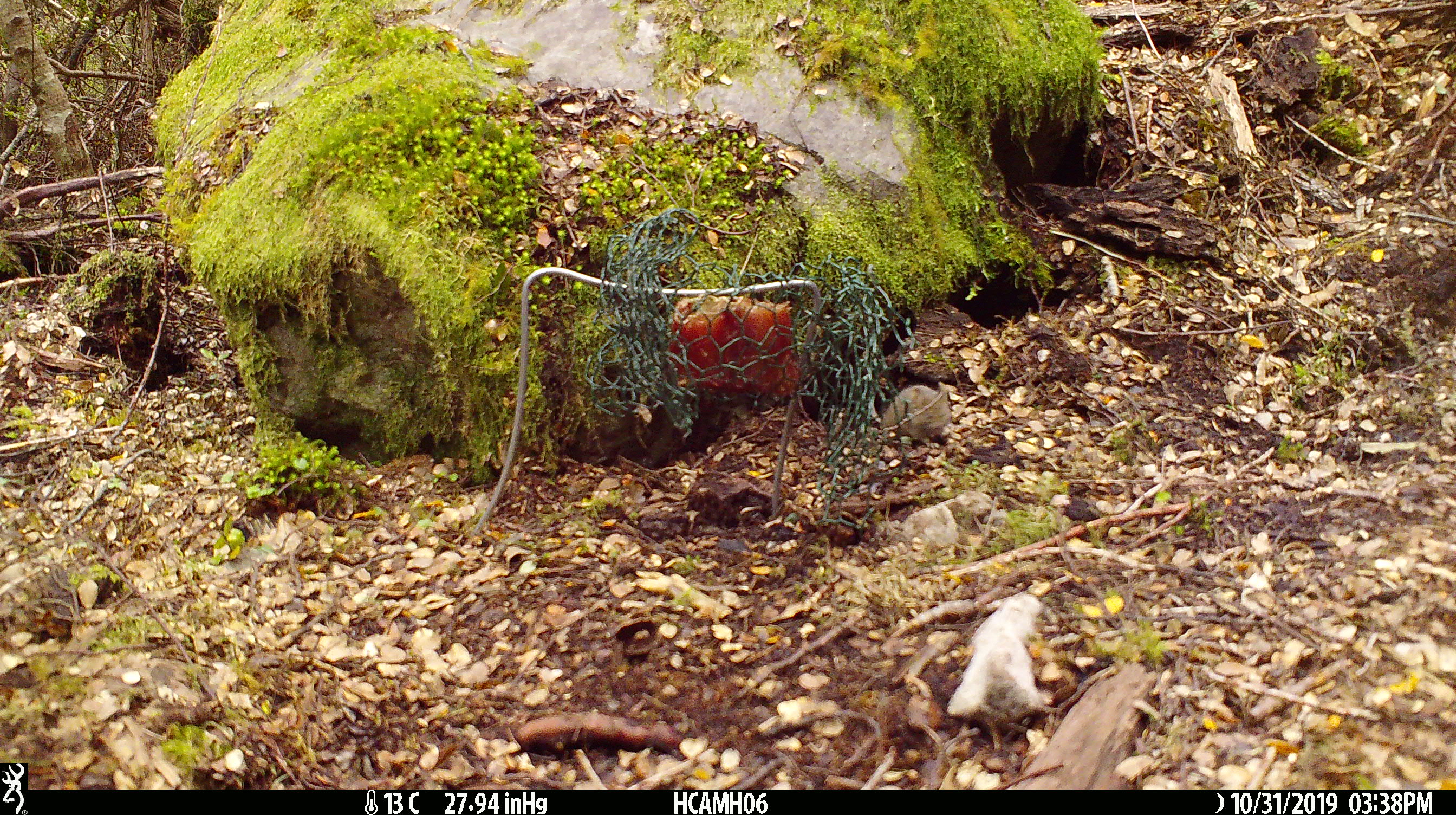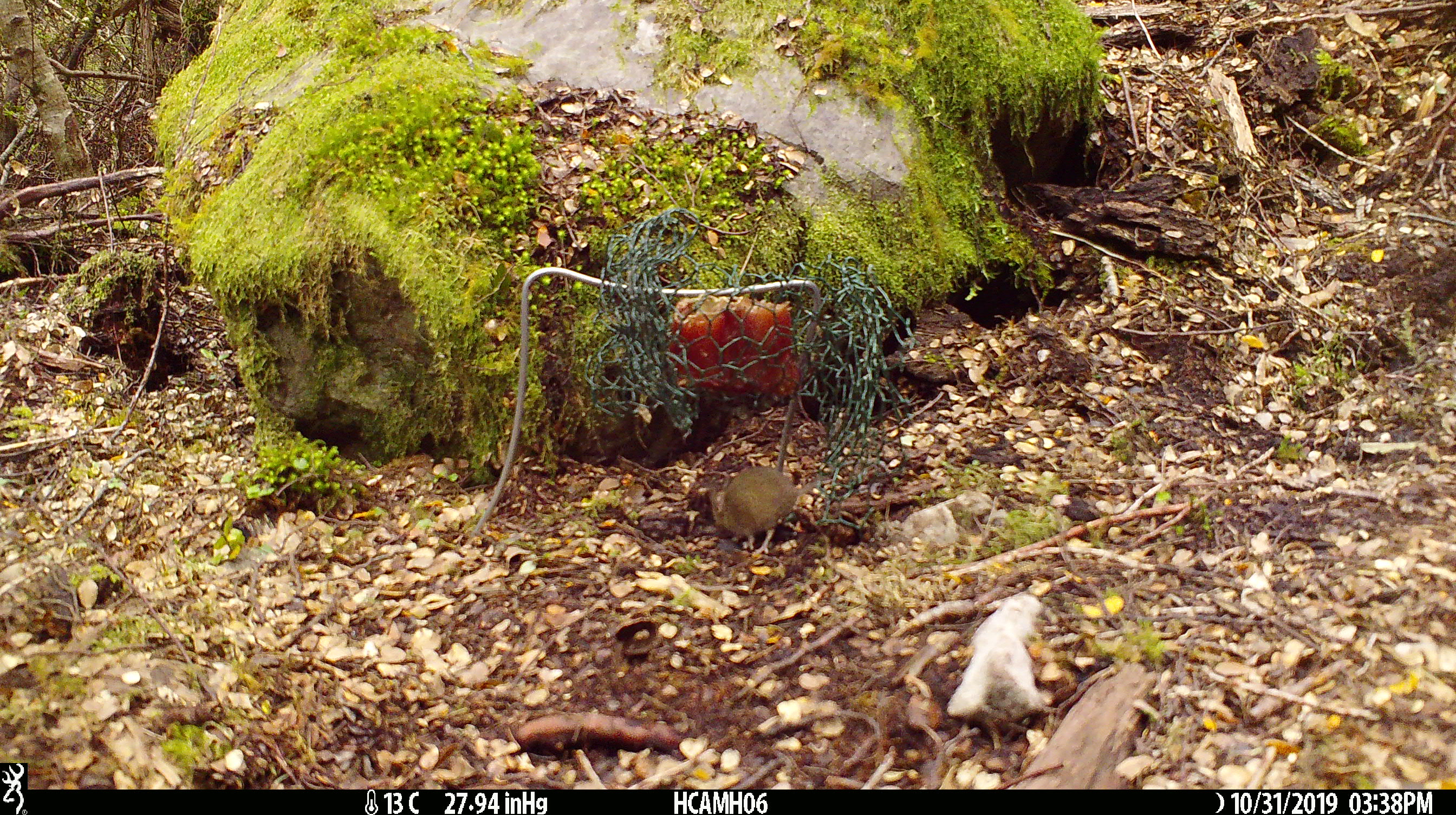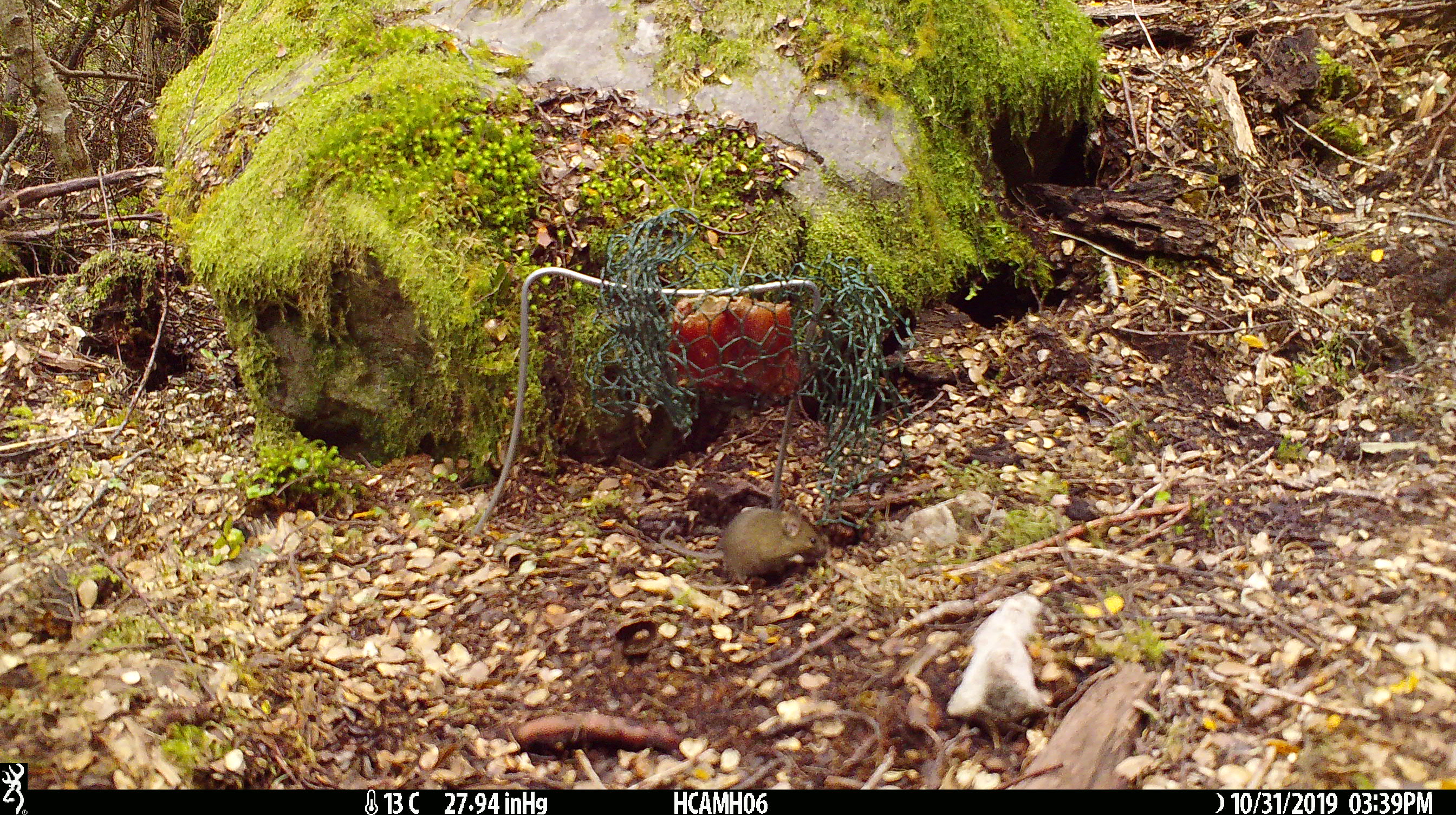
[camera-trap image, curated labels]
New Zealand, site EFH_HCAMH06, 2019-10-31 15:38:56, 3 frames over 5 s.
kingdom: Animalia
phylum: Chordata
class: Mammalia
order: Rodentia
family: Muridae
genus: Mus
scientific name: Mus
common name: mouse